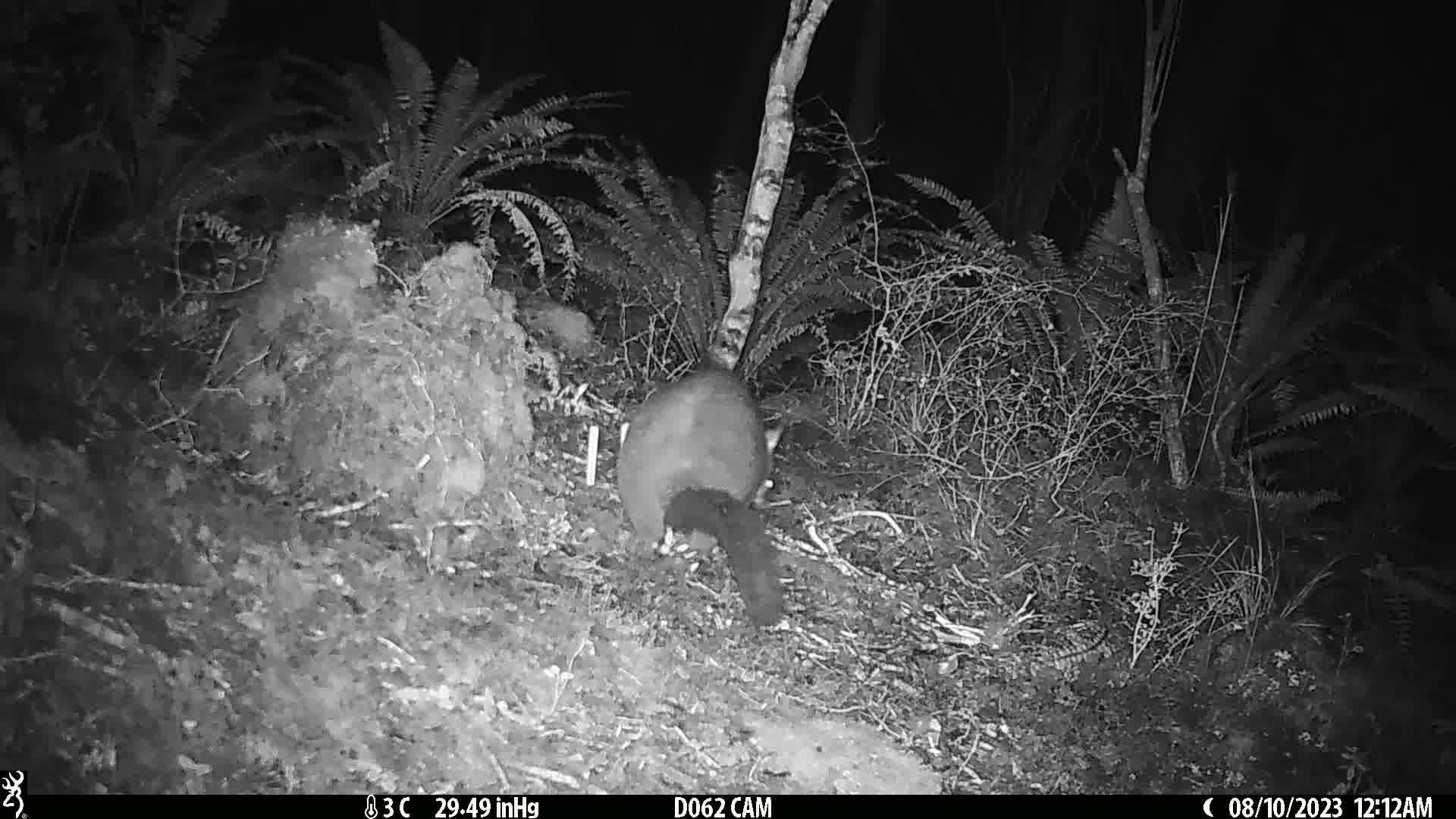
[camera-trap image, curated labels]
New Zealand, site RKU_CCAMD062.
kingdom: Animalia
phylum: Chordata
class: Mammalia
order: Diprotodontia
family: Phalangeridae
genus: Trichosurus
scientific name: Trichosurus vulpecula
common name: common brushtail possum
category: possum